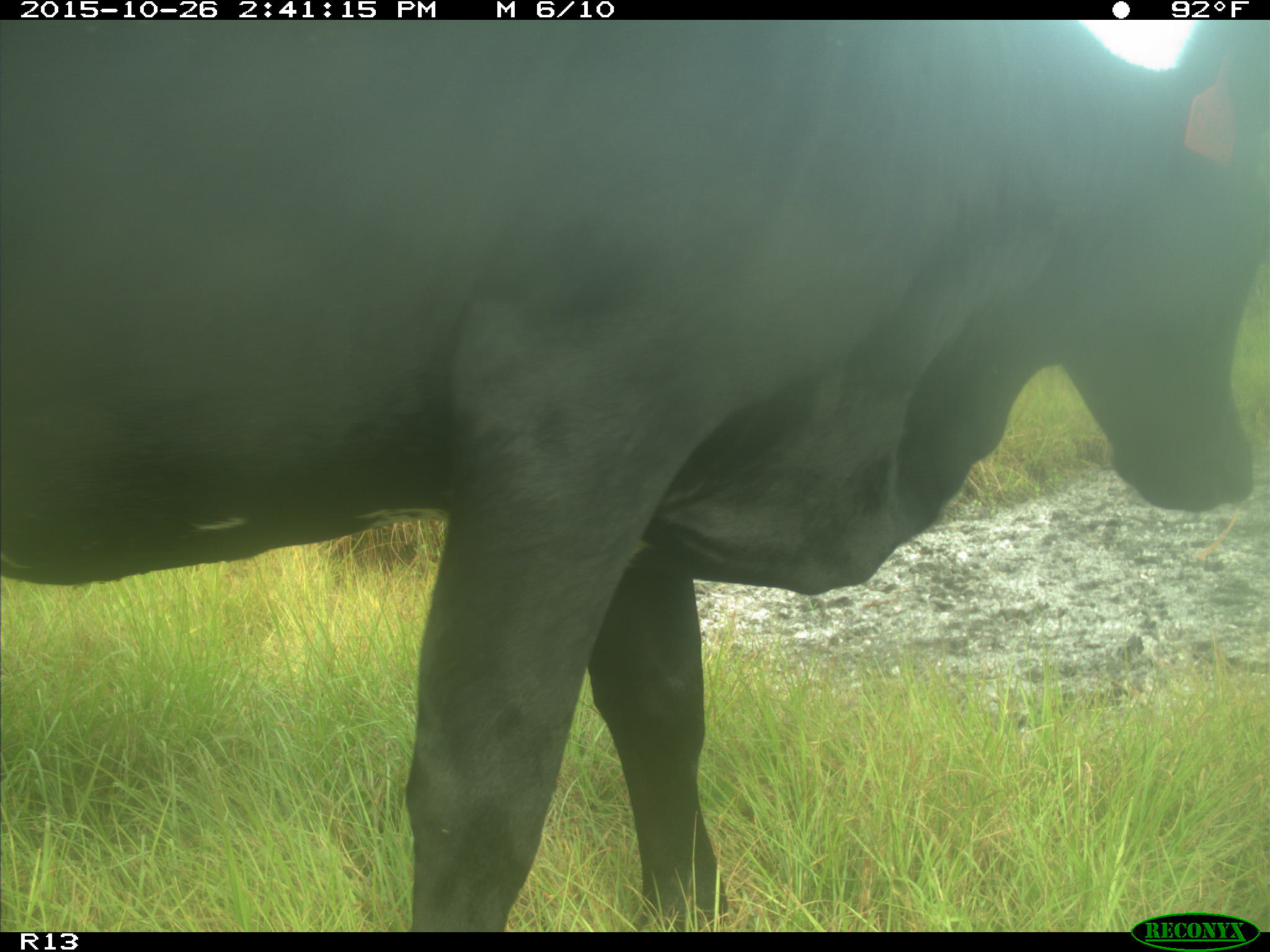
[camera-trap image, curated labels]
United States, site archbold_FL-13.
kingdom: Animalia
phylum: Chordata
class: Mammalia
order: Artiodactyla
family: Bovidae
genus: Bos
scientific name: Bos taurus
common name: domestic cow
Bos taurus (domestic cow).